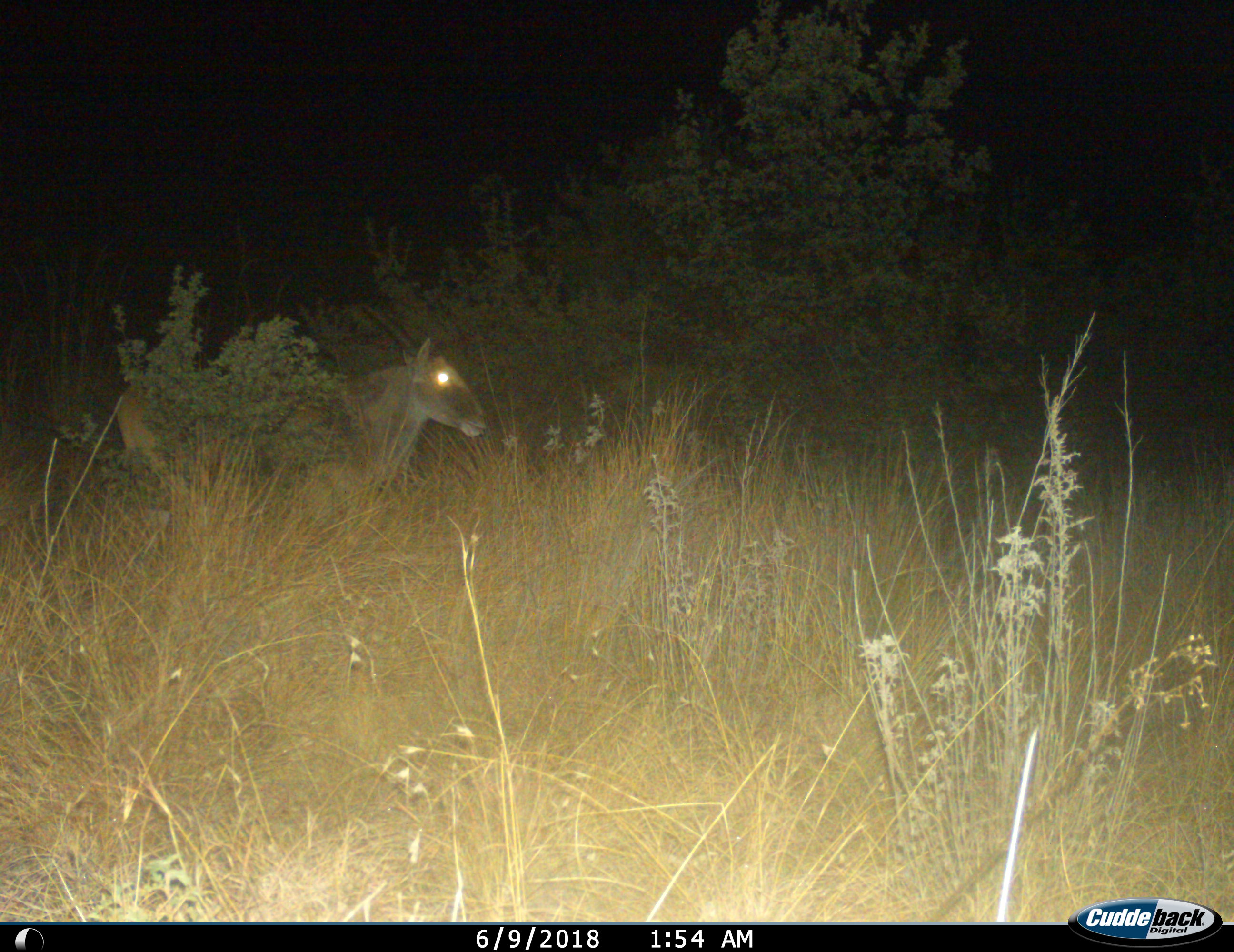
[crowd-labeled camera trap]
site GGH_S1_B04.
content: unidentified animal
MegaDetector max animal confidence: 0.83